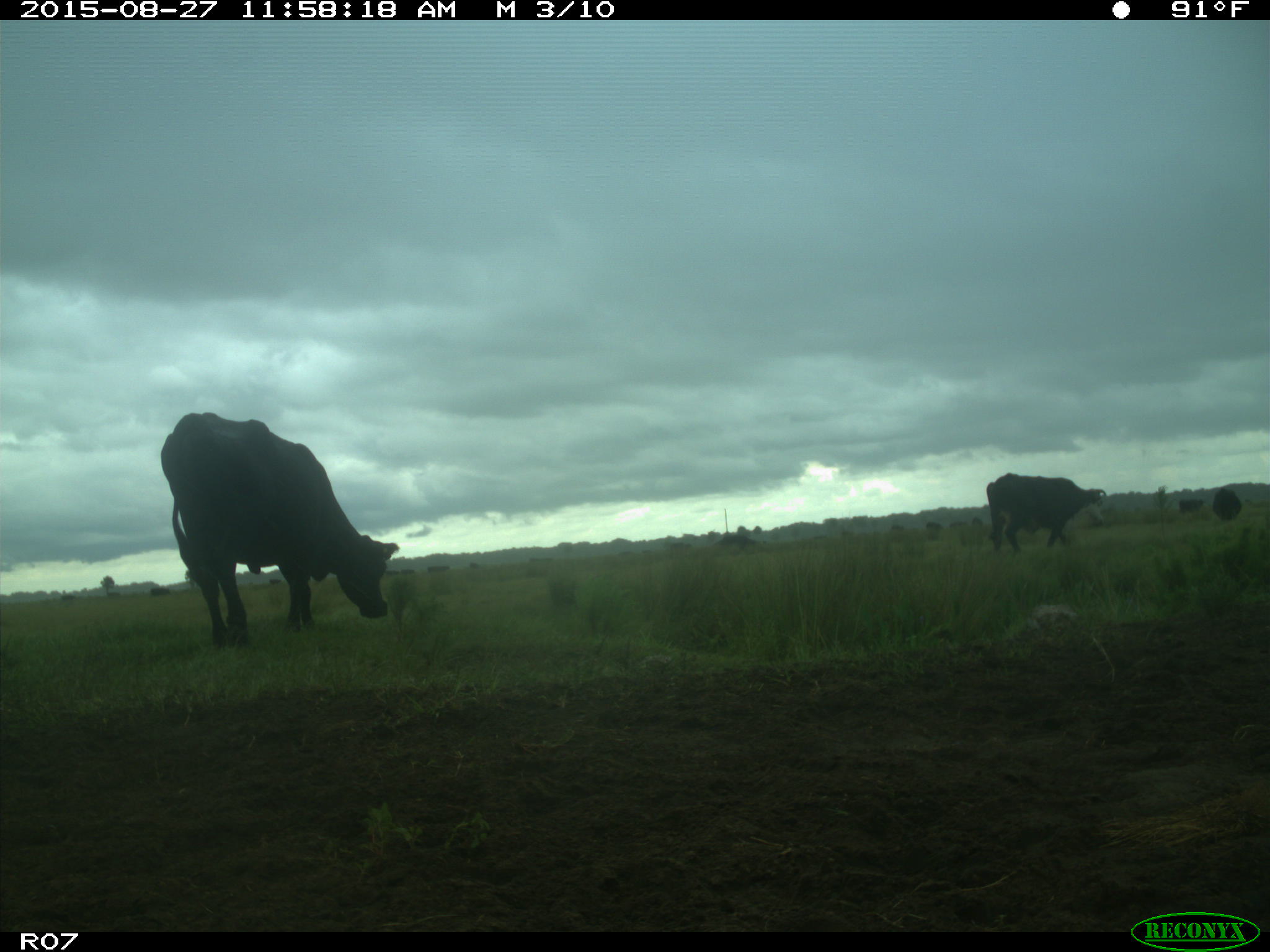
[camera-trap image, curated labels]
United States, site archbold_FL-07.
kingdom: Animalia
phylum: Chordata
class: Mammalia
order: Artiodactyla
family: Bovidae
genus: Bos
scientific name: Bos taurus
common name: domestic cow